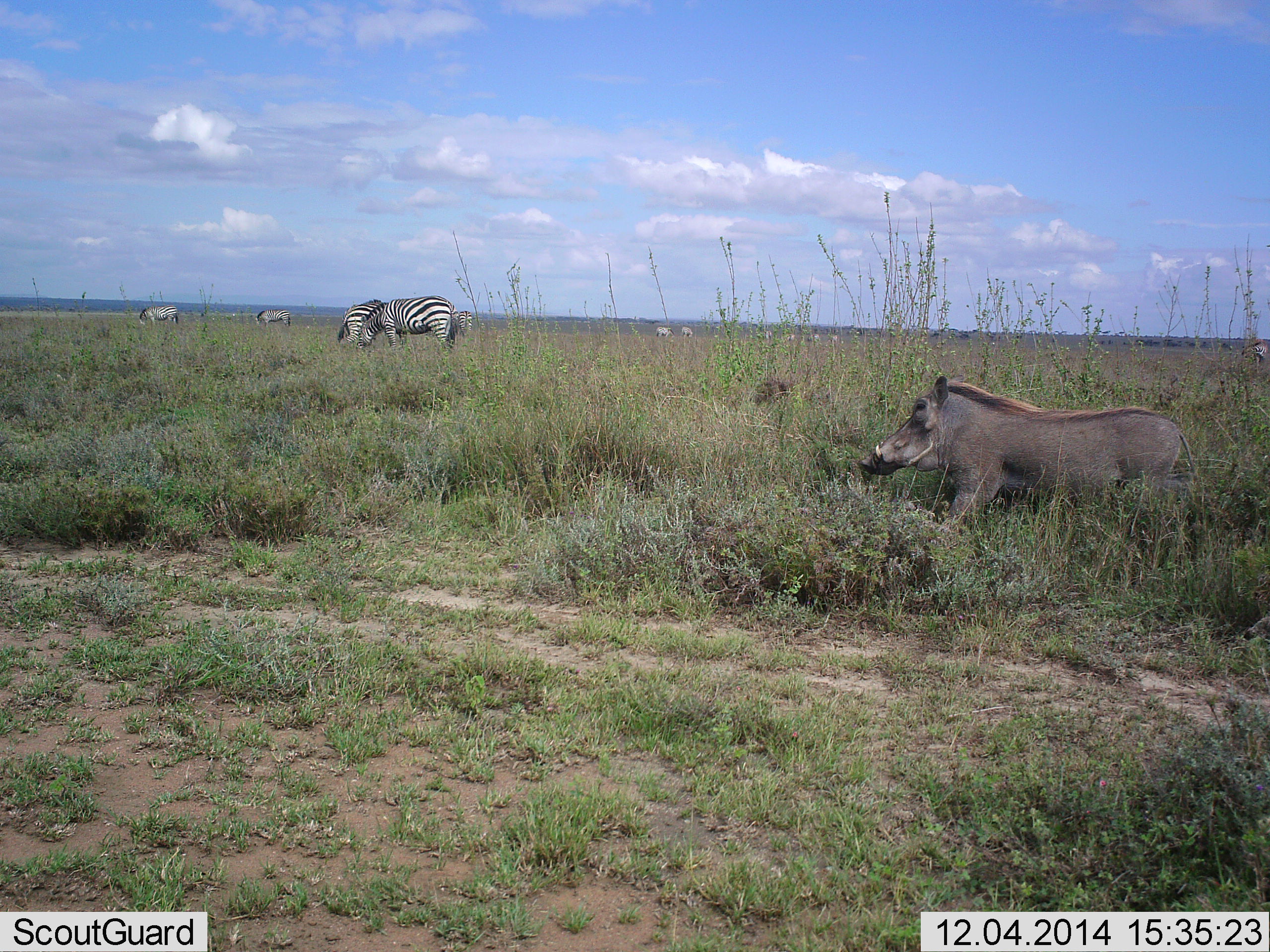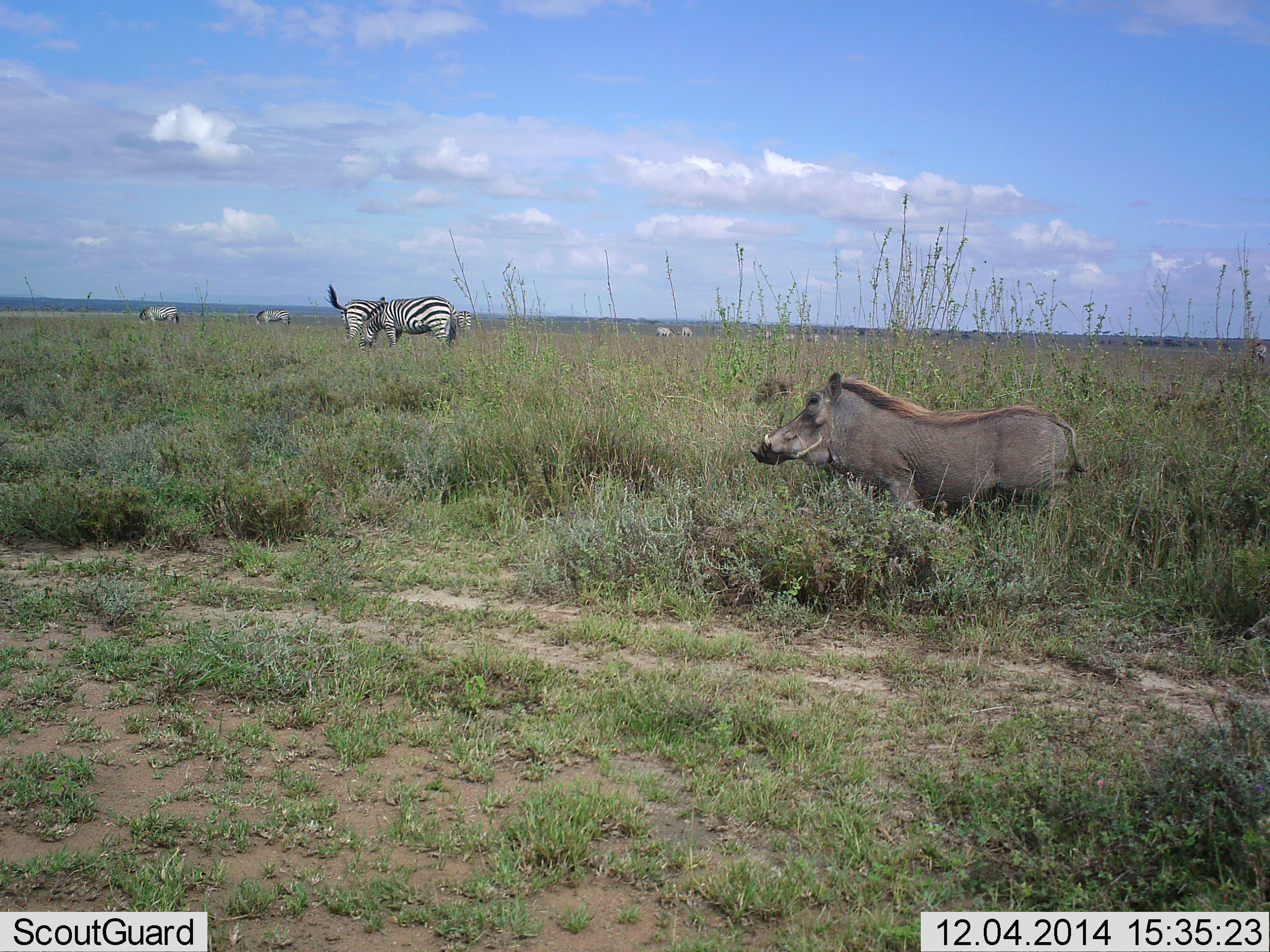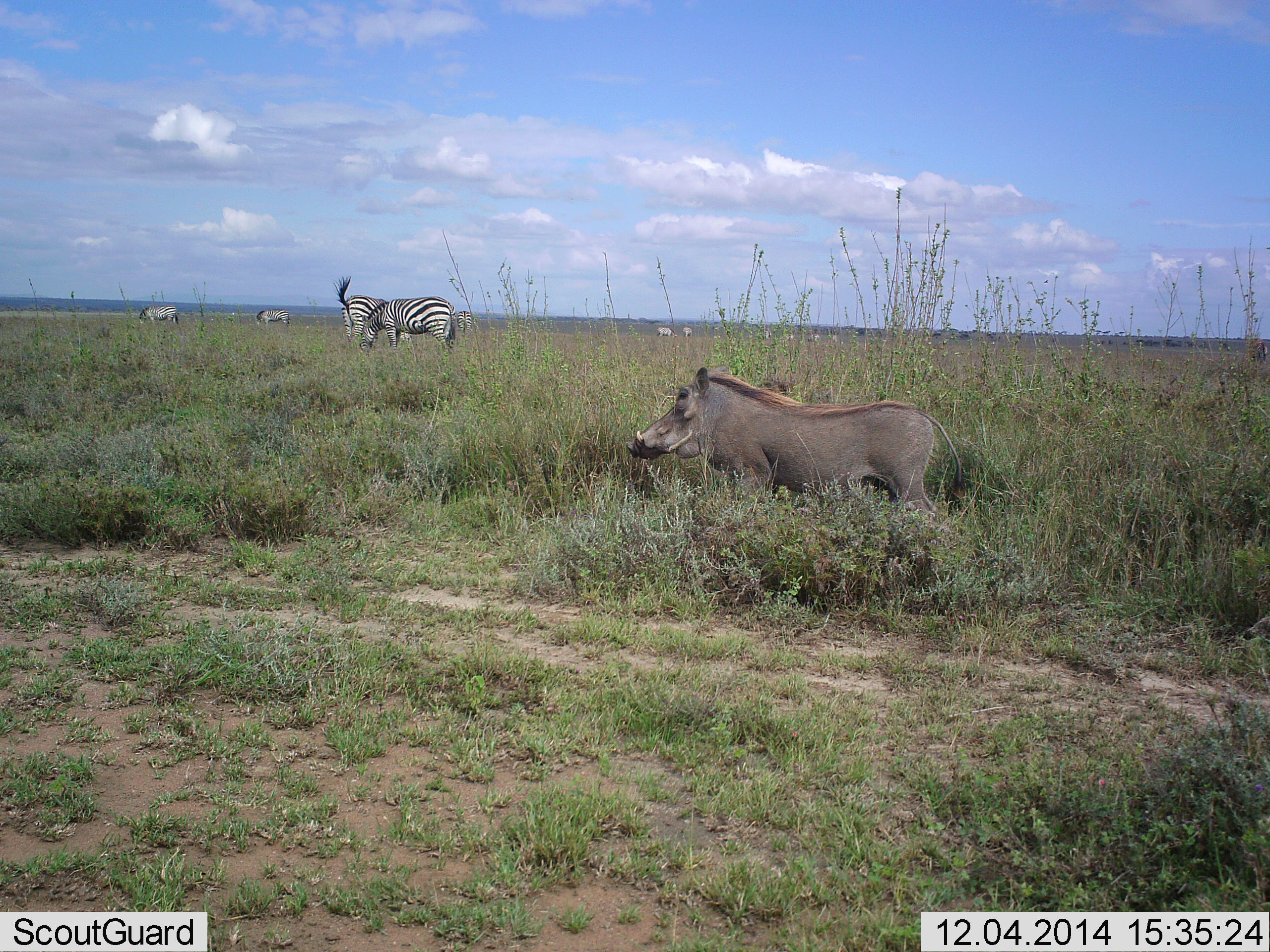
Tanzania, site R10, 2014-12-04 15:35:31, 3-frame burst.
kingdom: Animalia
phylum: Chordata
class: Mammalia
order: Artiodactyla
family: Suidae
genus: Phacochoerus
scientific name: Phacochoerus africanus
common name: warthog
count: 1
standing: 17%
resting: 0%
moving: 83%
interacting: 0%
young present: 0%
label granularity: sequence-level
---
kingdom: Animalia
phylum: Chordata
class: Mammalia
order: Perissodactyla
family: Equidae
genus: Equus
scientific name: Equus quagga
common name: plains zebra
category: zebra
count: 5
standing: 58%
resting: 8%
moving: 33%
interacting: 0%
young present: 0%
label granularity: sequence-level